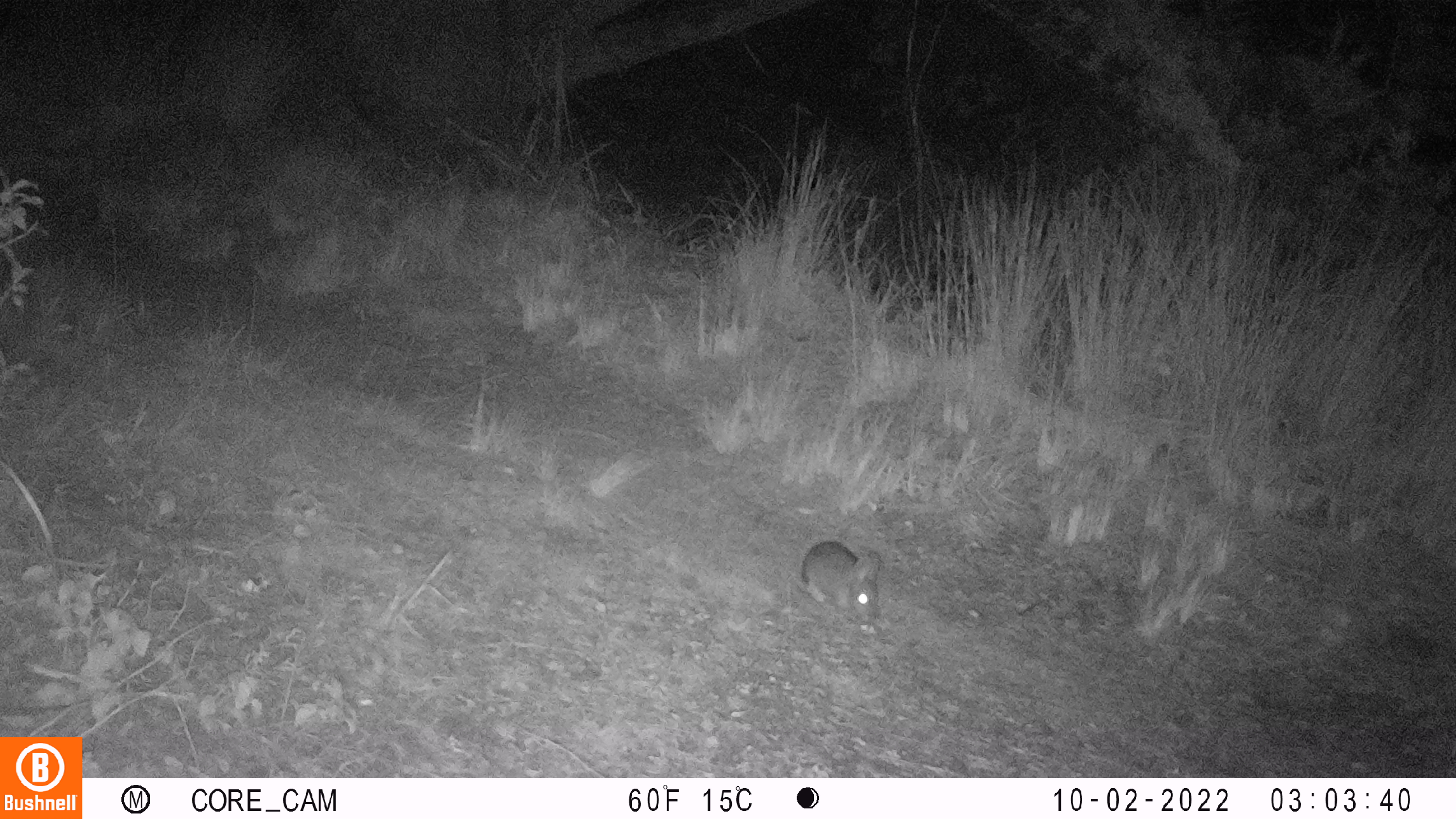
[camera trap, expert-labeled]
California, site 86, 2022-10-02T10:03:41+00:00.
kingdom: Animalia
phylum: Chordata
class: Mammalia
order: Lagomorpha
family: Leporidae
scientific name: Leporidae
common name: rabbit